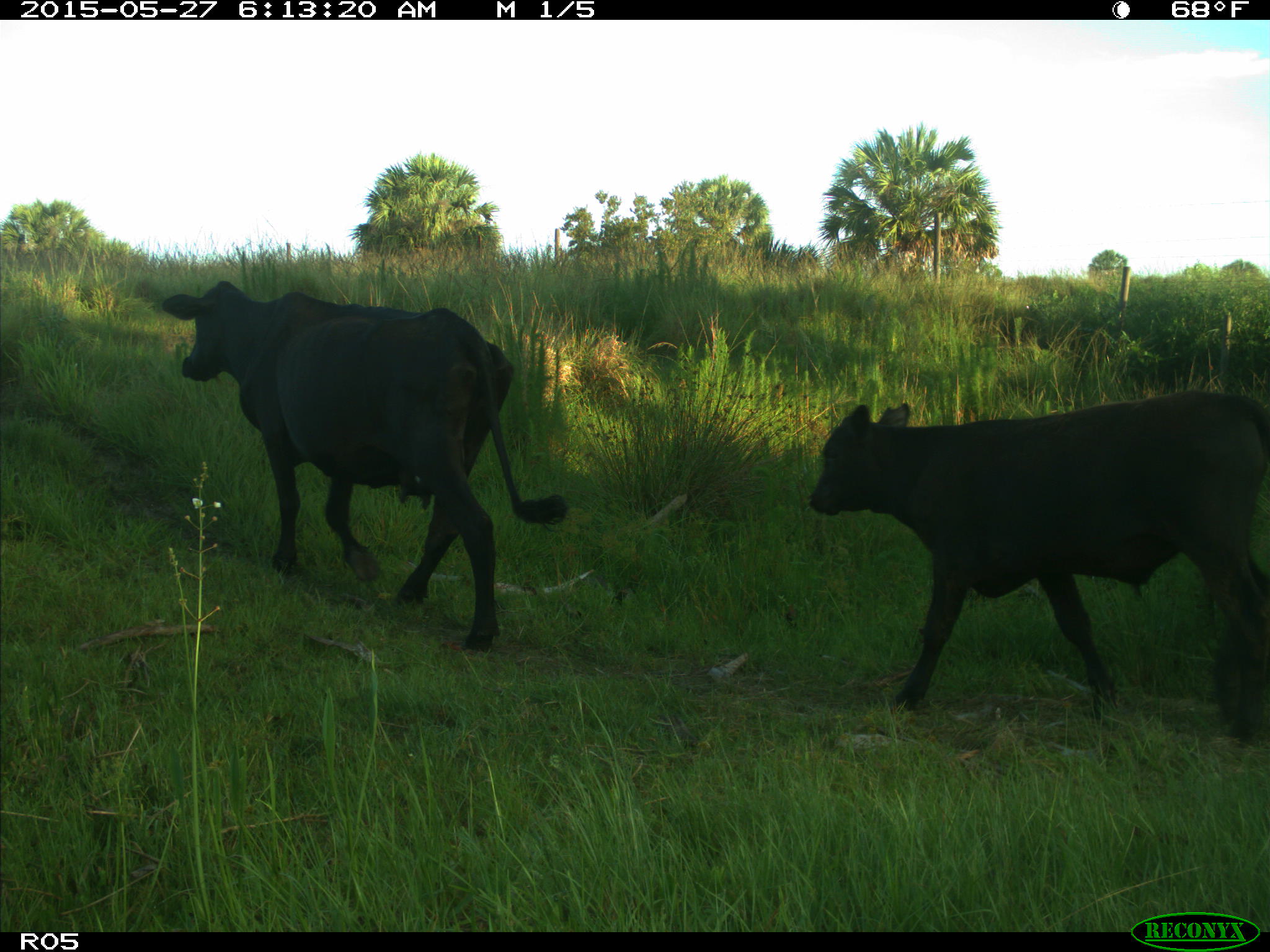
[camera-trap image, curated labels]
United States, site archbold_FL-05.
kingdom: Animalia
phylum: Chordata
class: Mammalia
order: Artiodactyla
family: Bovidae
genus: Bos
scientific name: Bos taurus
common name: domestic cow